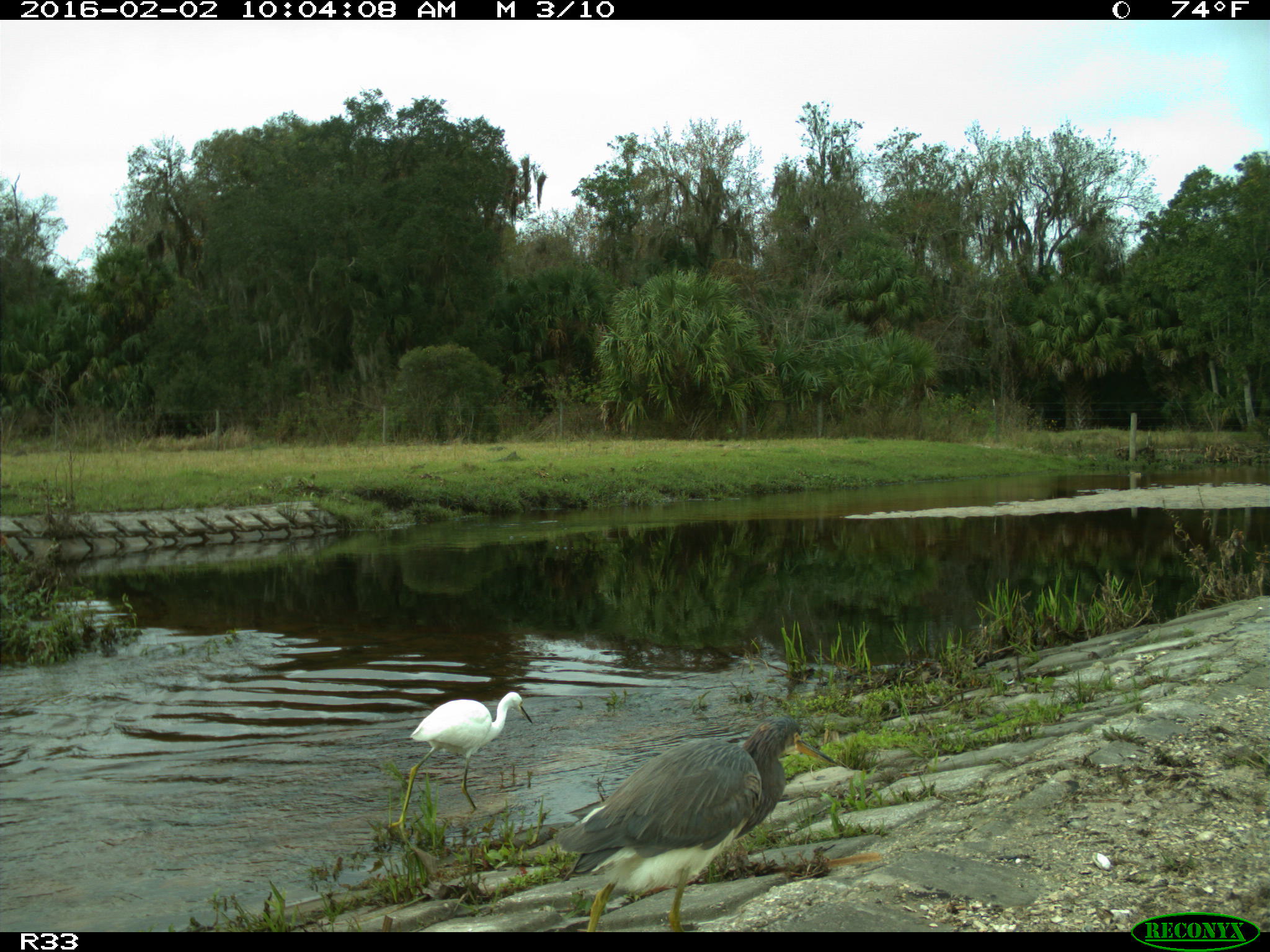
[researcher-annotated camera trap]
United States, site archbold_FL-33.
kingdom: Animalia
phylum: Chordata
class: Aves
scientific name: Aves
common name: birds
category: unidentified bird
Unidentified bird (birds) (Aves).